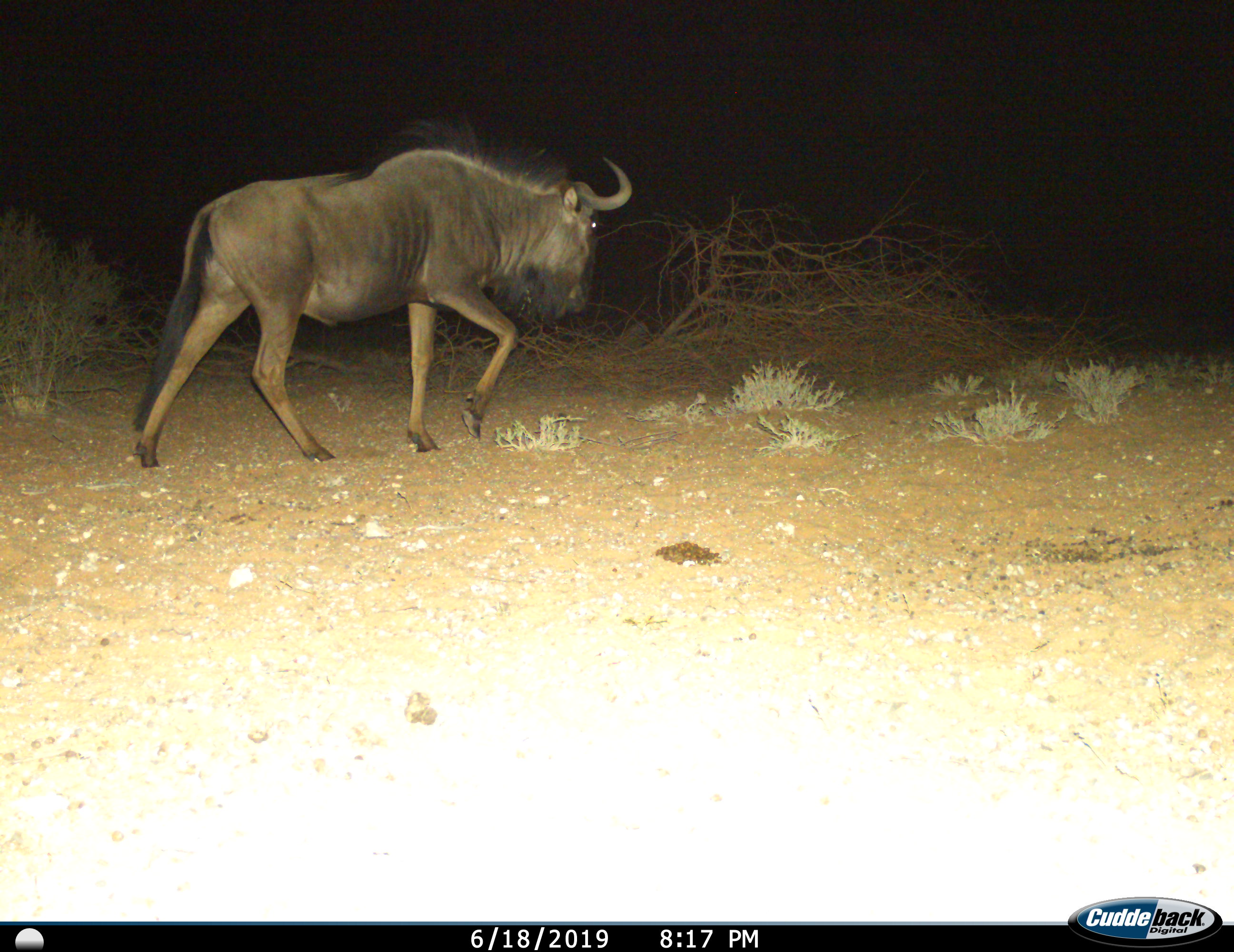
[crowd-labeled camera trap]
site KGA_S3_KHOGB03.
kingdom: Animalia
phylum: Chordata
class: Mammalia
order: Artiodactyla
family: Bovidae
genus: Connochaetes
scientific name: Connochaetes taurinus taurinus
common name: blue wildebeest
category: wildebeestblue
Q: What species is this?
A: Wildebeestblue (blue wildebeest) (Connochaetes taurinus taurinus).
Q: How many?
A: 1.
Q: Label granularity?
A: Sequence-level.